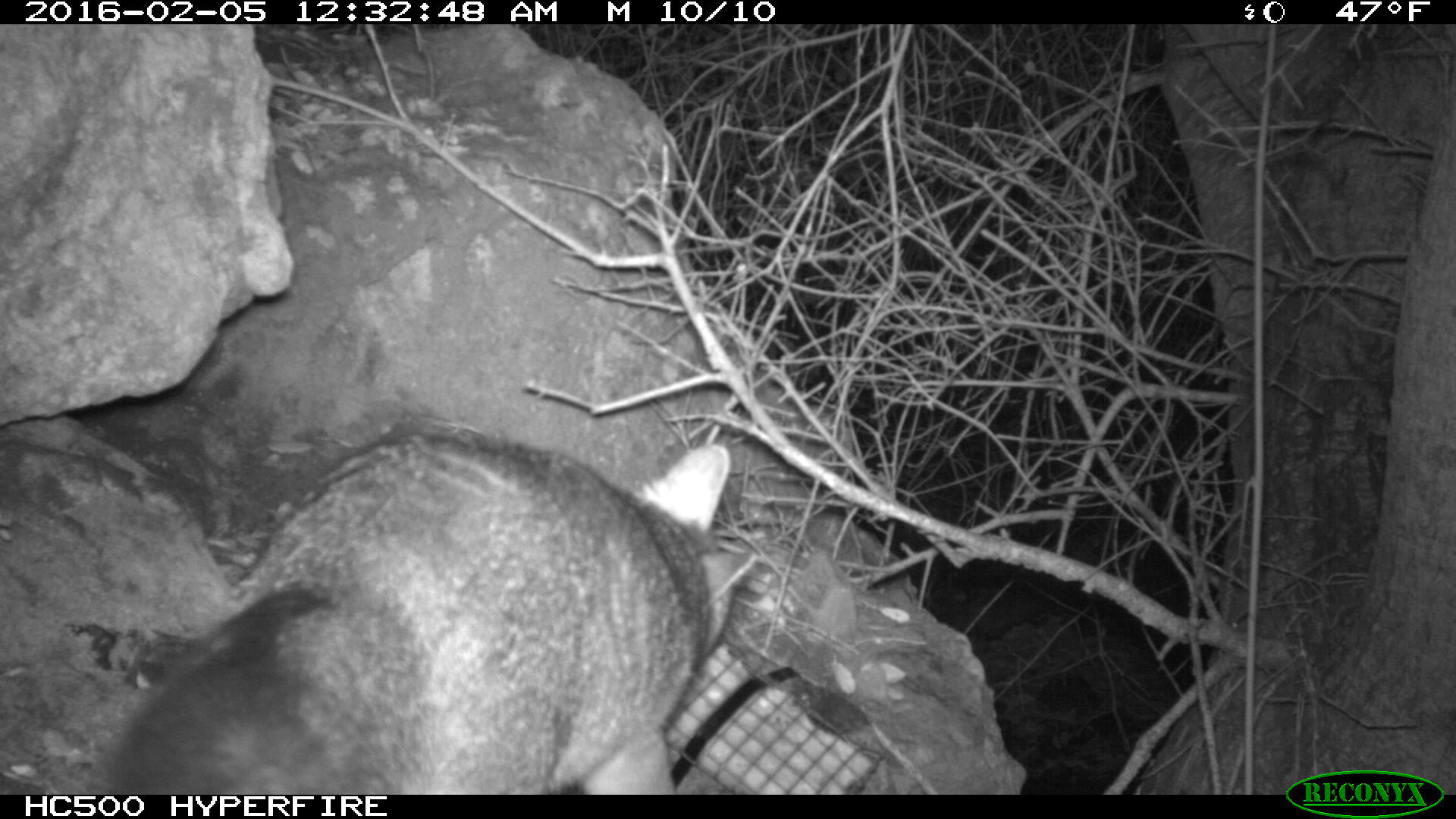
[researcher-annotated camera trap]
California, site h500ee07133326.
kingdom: Animalia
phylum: Chordata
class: Mammalia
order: Carnivora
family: Canidae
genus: Urocyon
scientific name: Urocyon littoralis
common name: island fox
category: fox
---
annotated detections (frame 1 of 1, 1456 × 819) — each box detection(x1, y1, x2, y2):
fox: detection(83, 428, 758, 793)